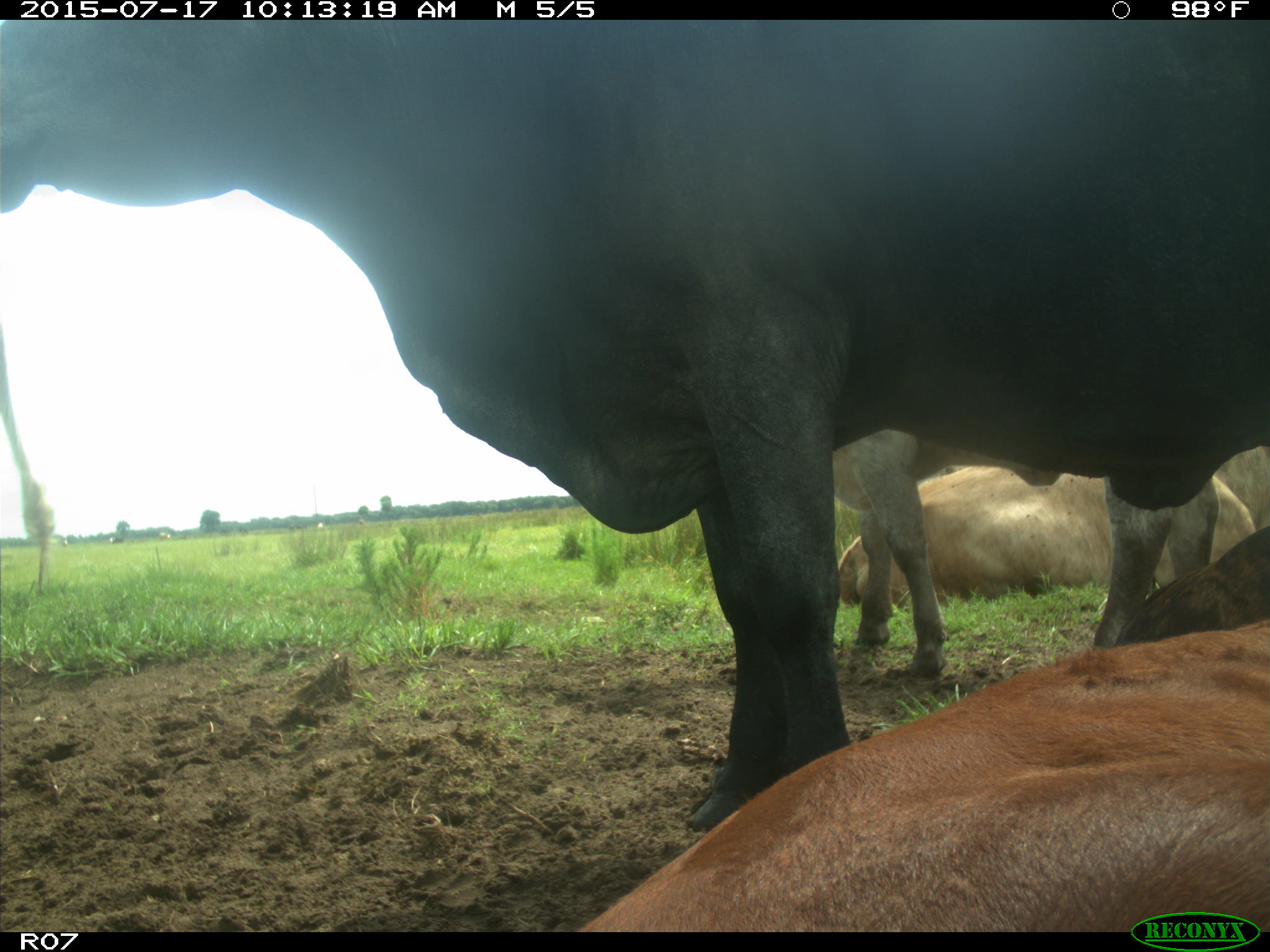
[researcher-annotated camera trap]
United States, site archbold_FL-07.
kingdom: Animalia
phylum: Chordata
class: Mammalia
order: Artiodactyla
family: Bovidae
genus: Bos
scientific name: Bos taurus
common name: domestic cow